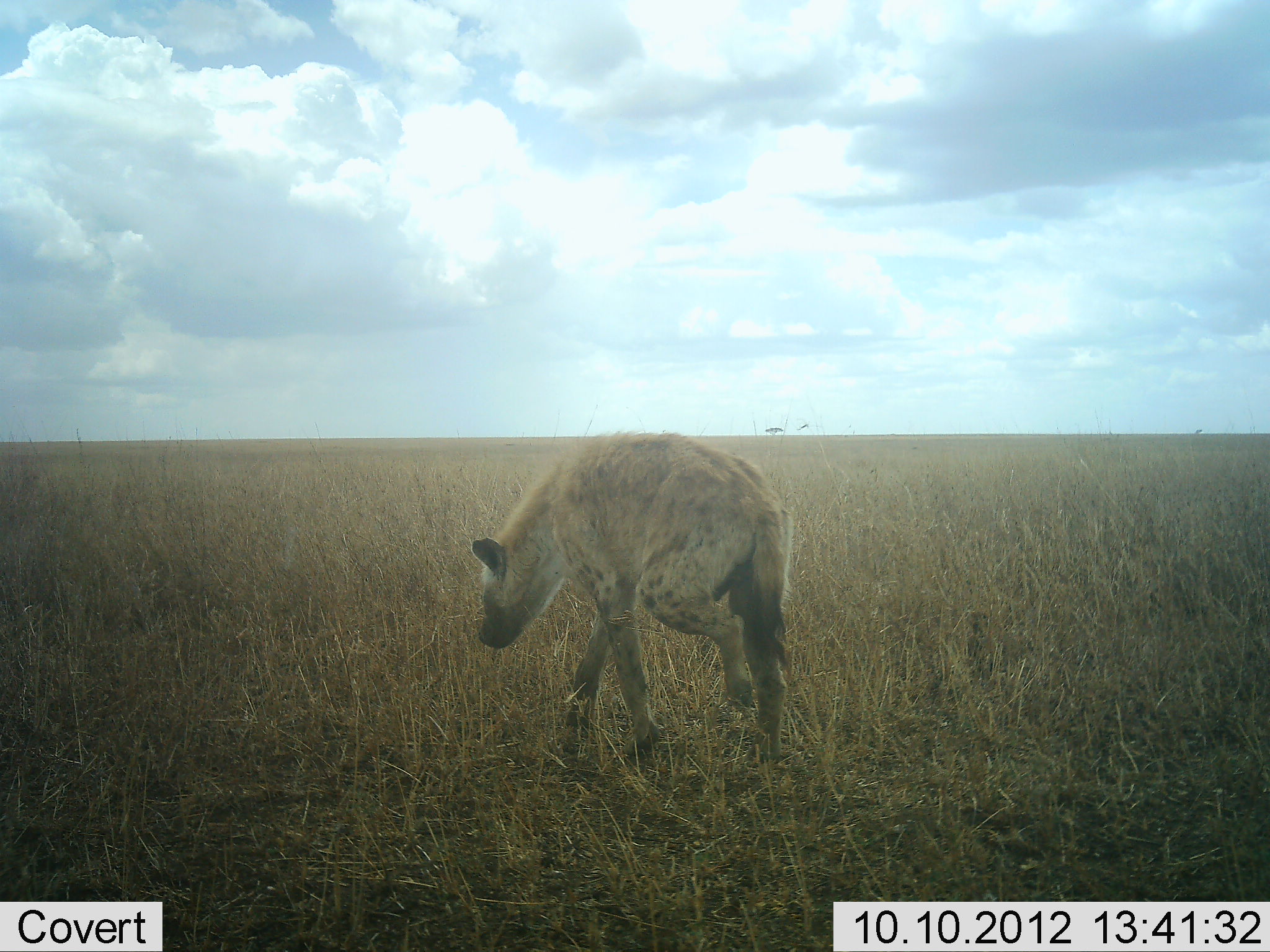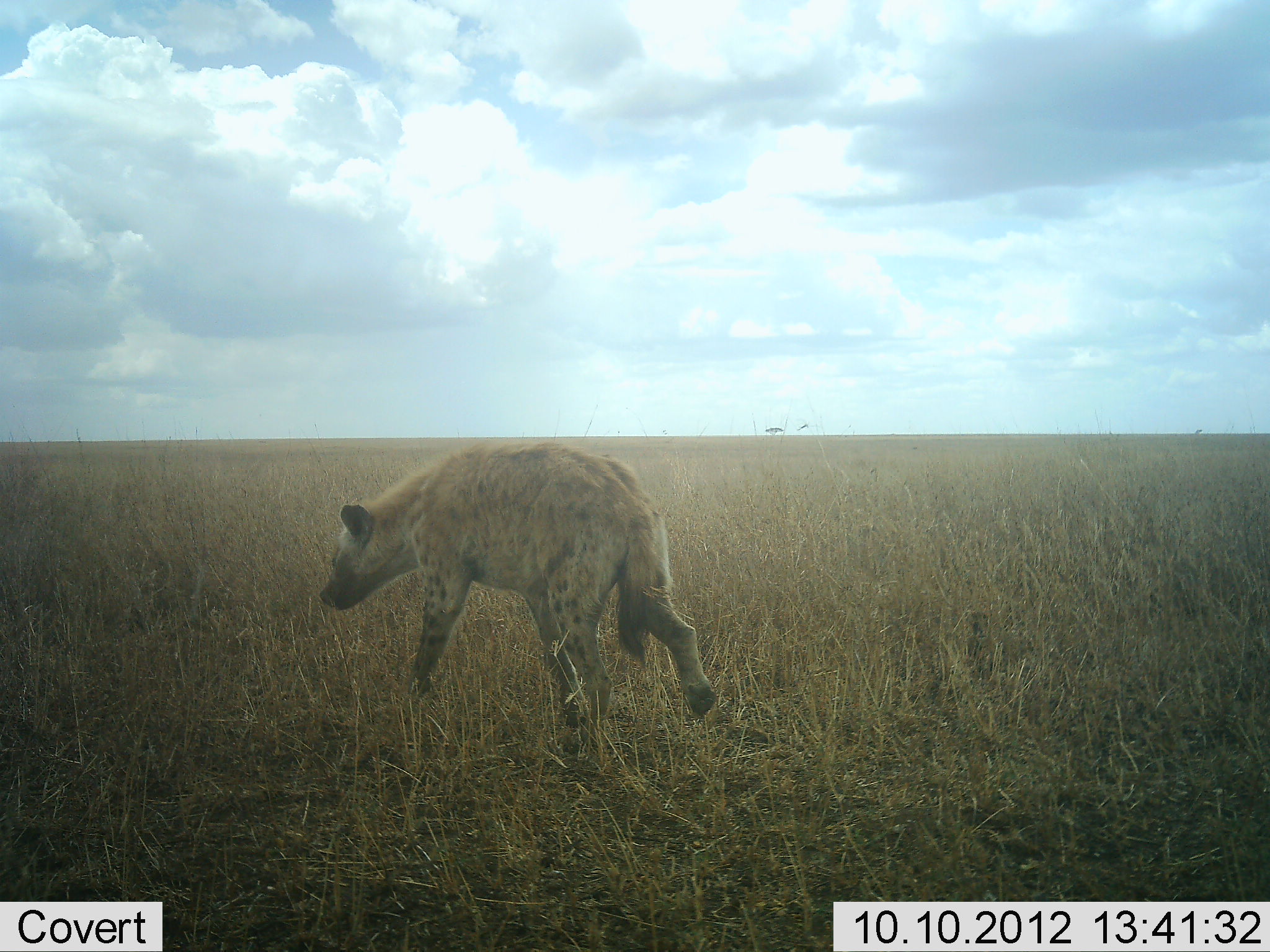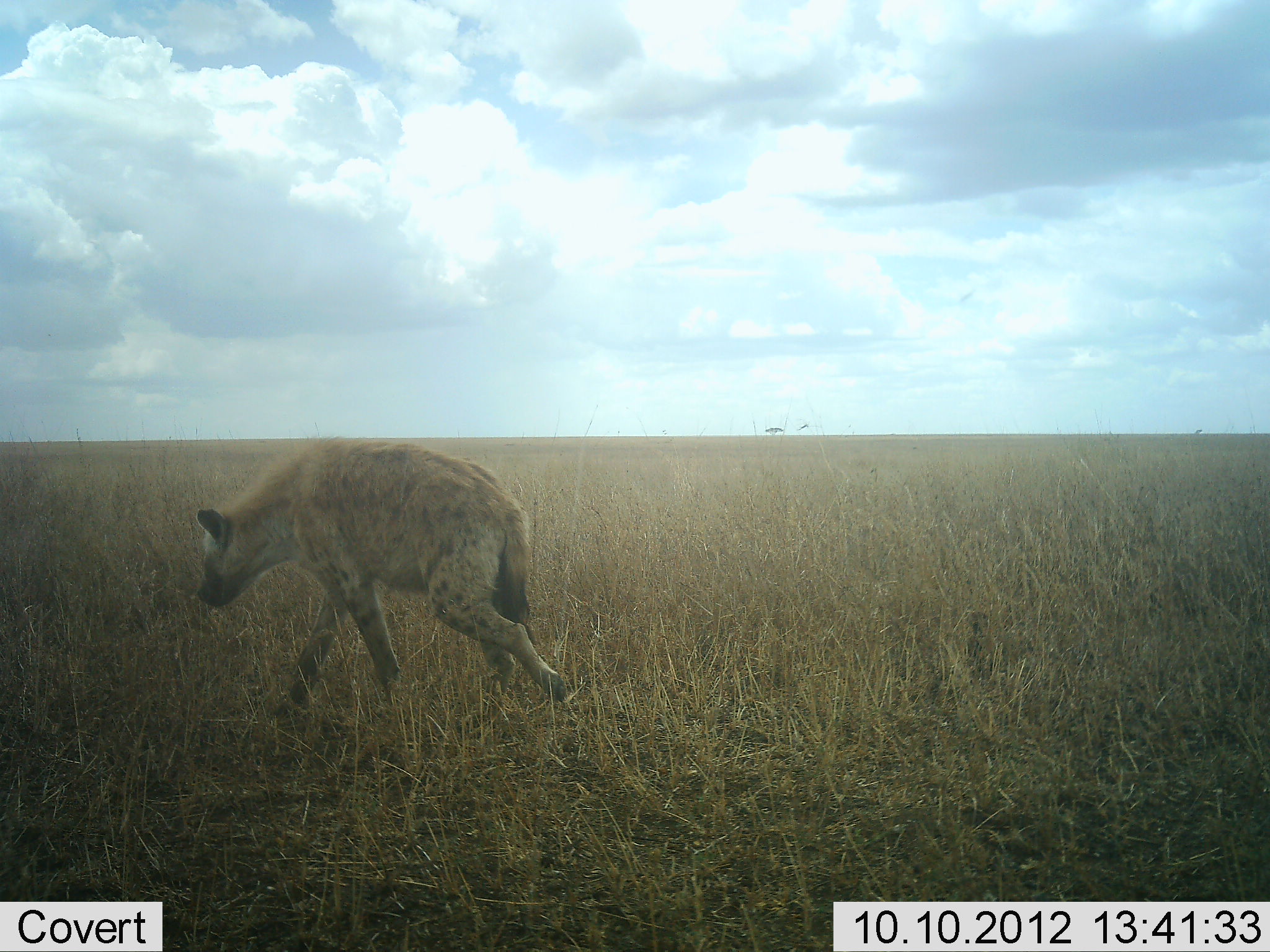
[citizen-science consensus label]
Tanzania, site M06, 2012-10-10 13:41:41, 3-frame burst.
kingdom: Animalia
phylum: Chordata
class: Mammalia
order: Carnivora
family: Hyaenidae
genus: Crocuta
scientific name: Crocuta crocuta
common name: spotted hyena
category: hyenaspotted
Hyenaspotted (spotted hyena) (Crocuta crocuta), count 1. Behavior (volunteer vote fractions): standing 20%, resting 0%, moving 90%, interacting 0%. Young present (vote fraction): 0%. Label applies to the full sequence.